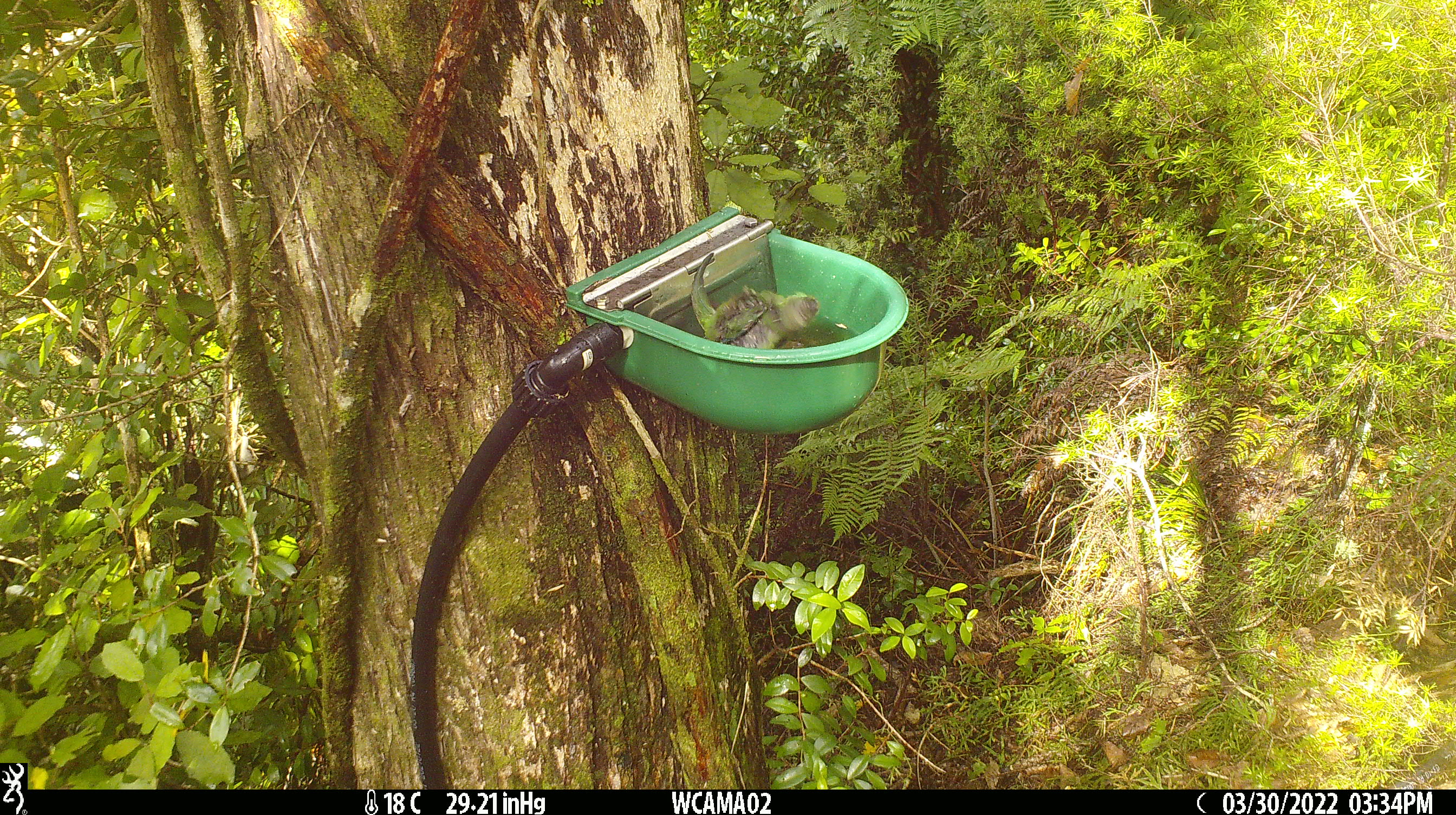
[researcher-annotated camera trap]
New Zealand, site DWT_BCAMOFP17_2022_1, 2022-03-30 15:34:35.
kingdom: Animalia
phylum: Chordata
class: Aves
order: Psittaciformes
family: Psittaculidae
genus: Cyanoramphus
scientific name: Cyanoramphus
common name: parakeet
Parakeet (Cyanoramphus).